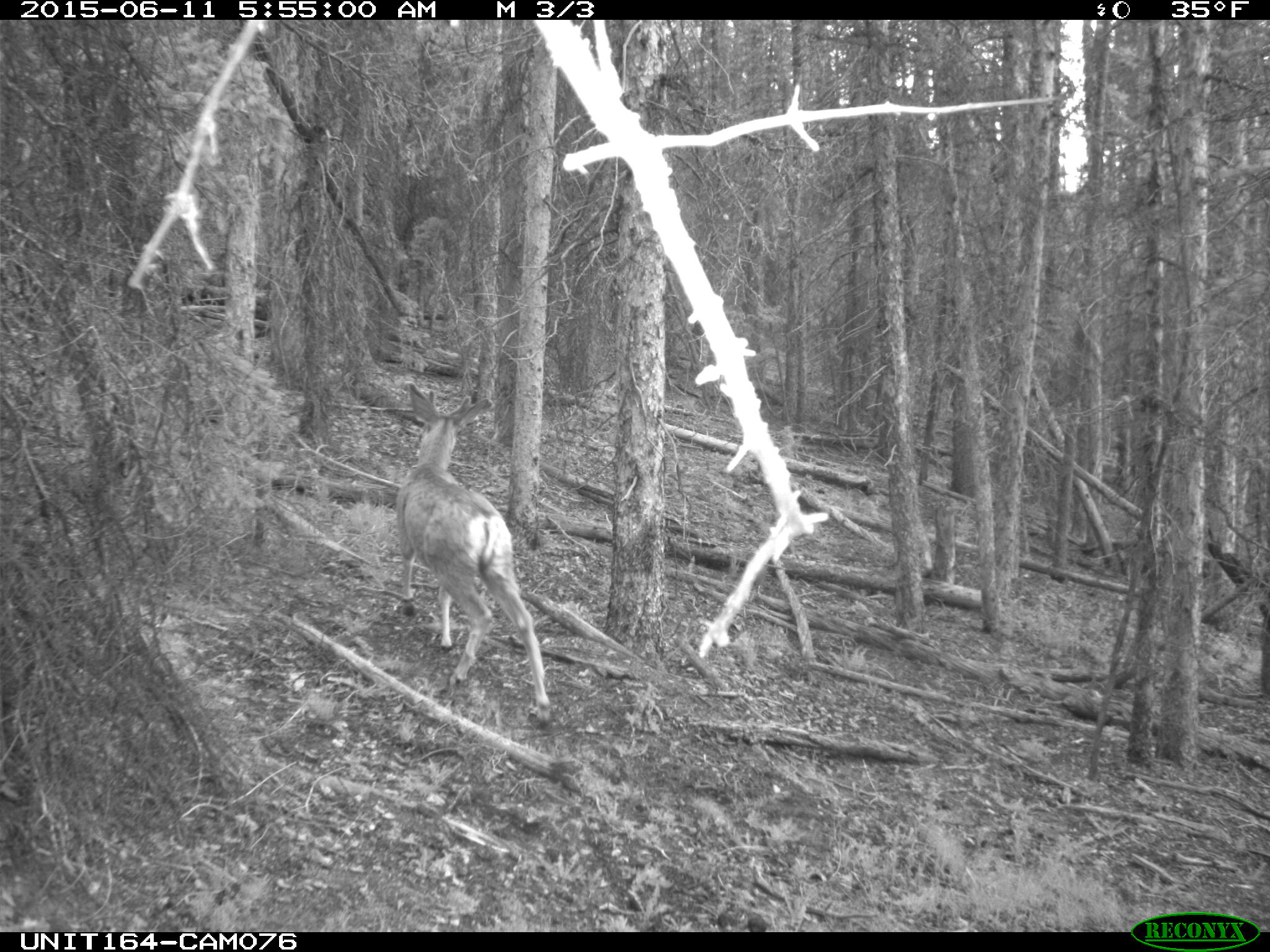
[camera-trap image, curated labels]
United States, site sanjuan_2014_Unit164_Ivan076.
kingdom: Animalia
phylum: Chordata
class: Mammalia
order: Artiodactyla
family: Cervidae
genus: Odocoileus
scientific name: Odocoileus hemionus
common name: mule deer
Odocoileus hemionus (mule deer).